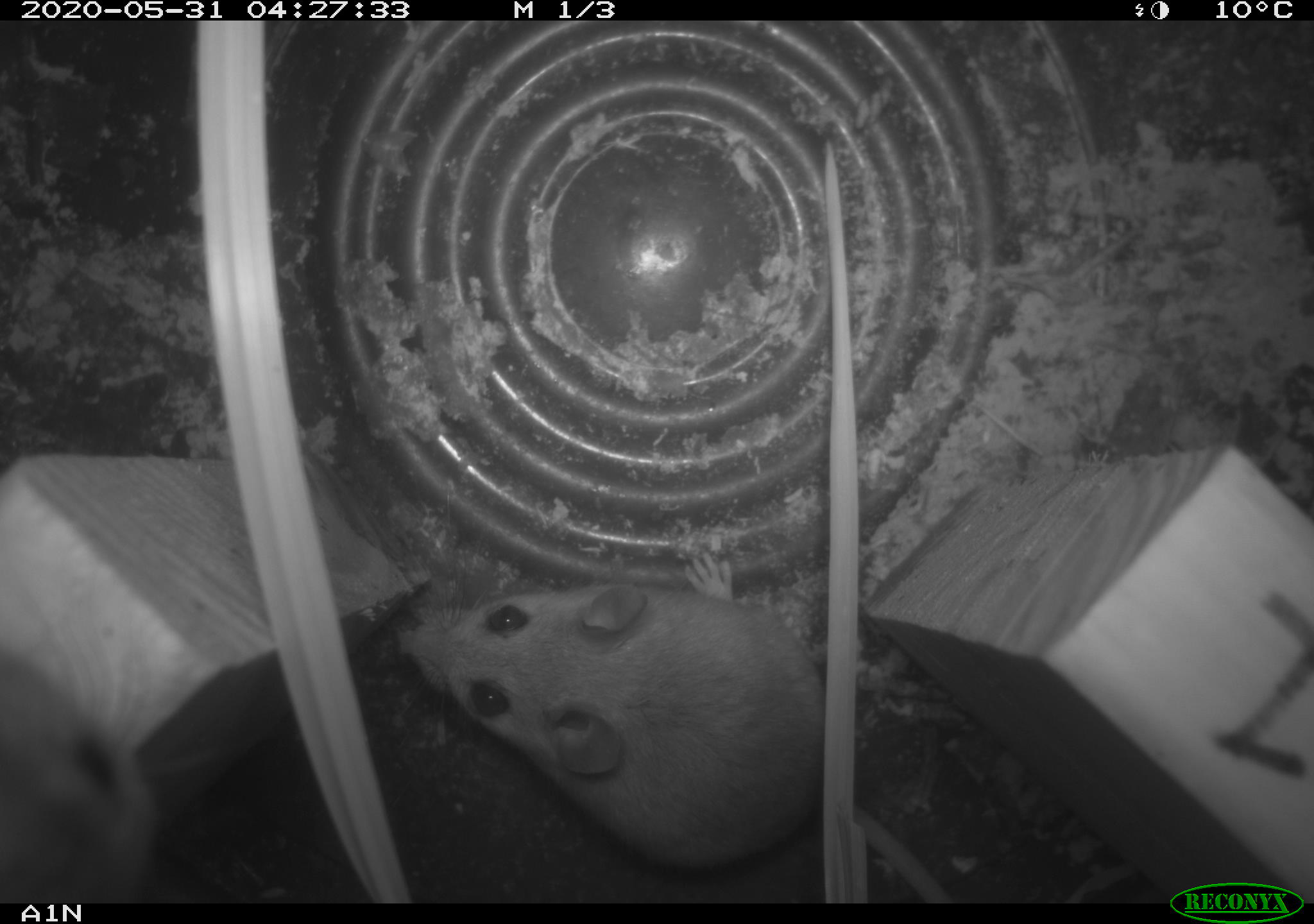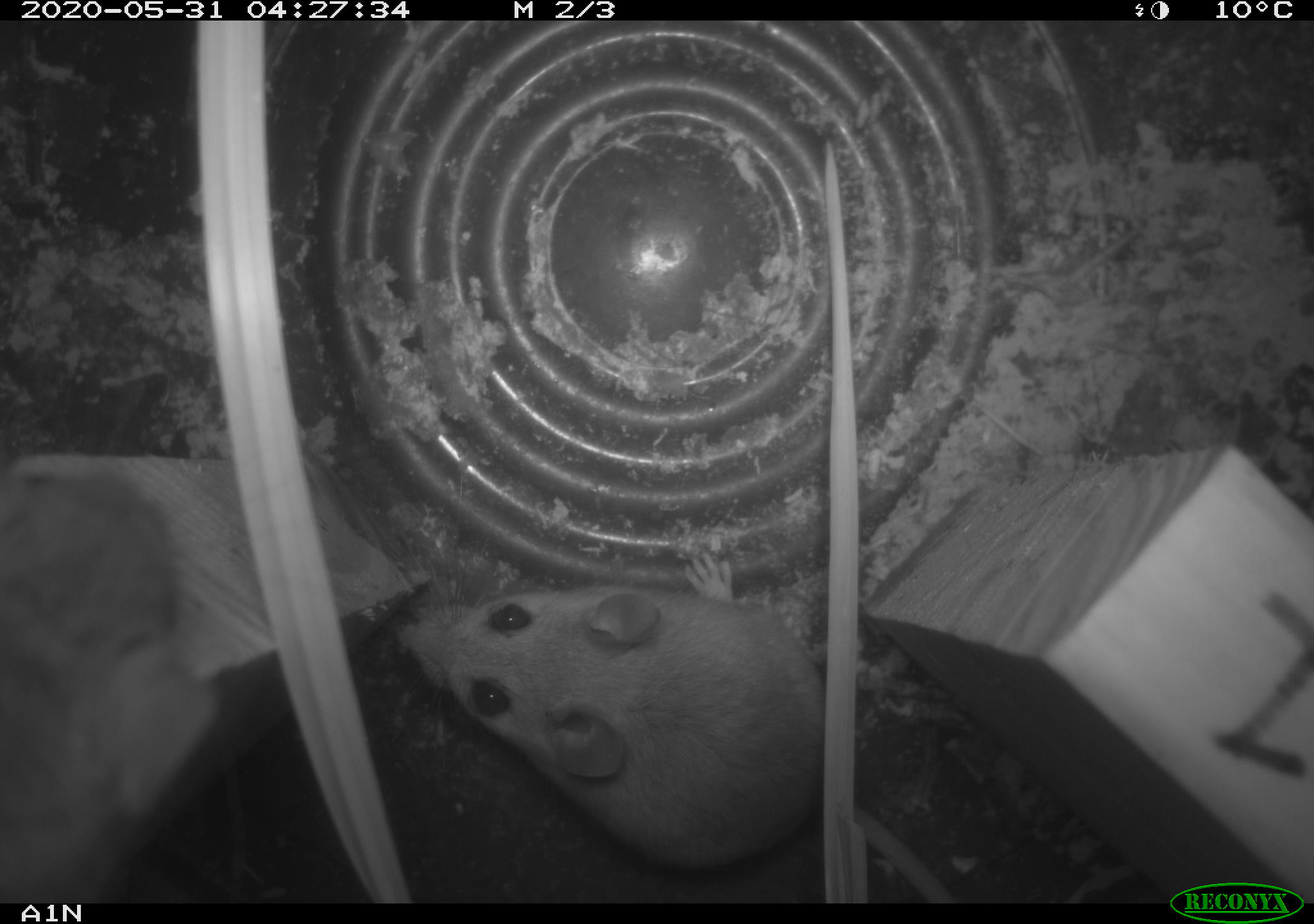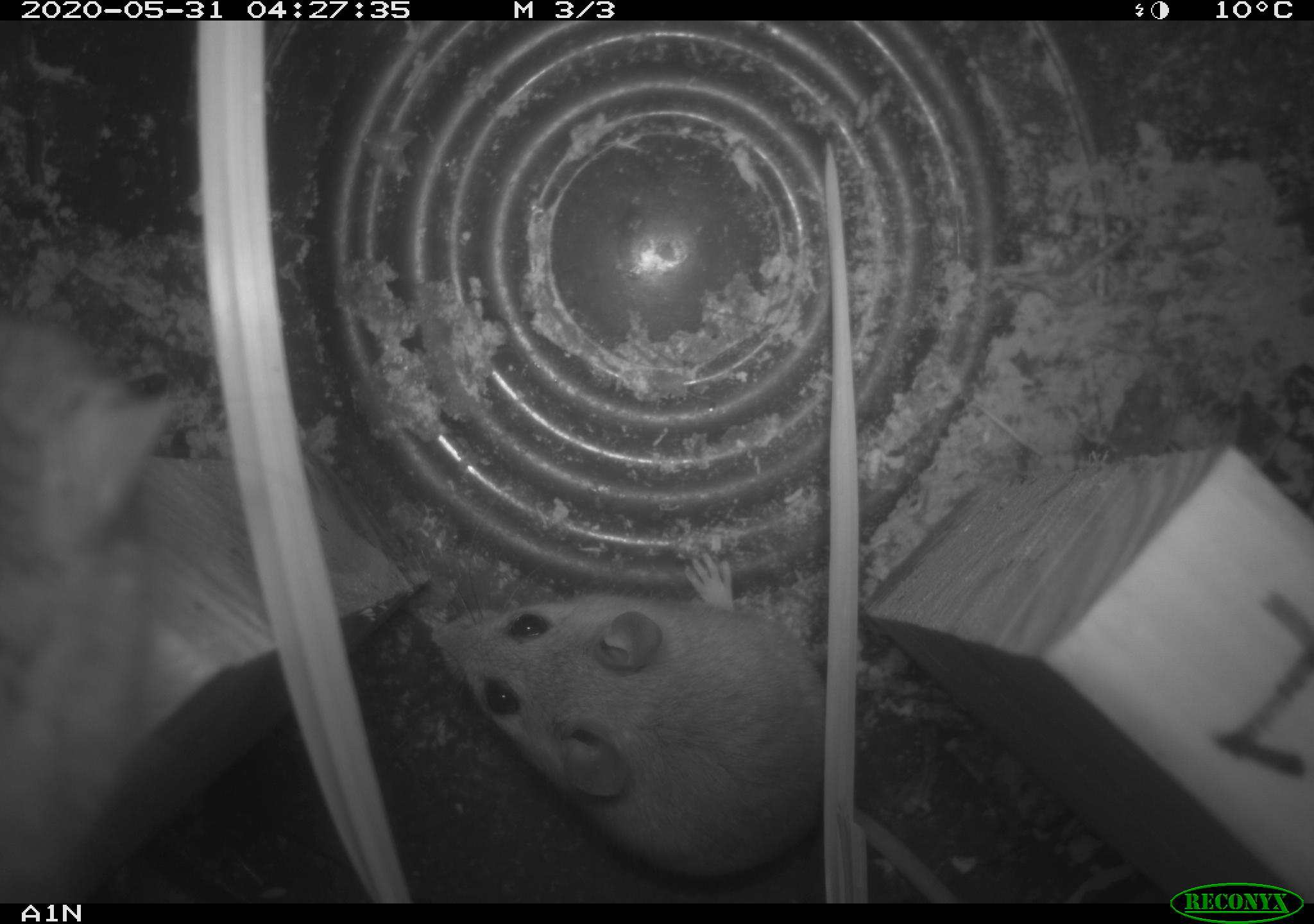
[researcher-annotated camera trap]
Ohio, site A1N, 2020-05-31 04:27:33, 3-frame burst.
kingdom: Animalia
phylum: Chordata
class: Mammalia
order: Rodentia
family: Cricetidae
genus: Peromyscus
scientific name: Peromyscus leucopus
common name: white-footed mouse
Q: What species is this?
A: White-footed mouse (Peromyscus leucopus).